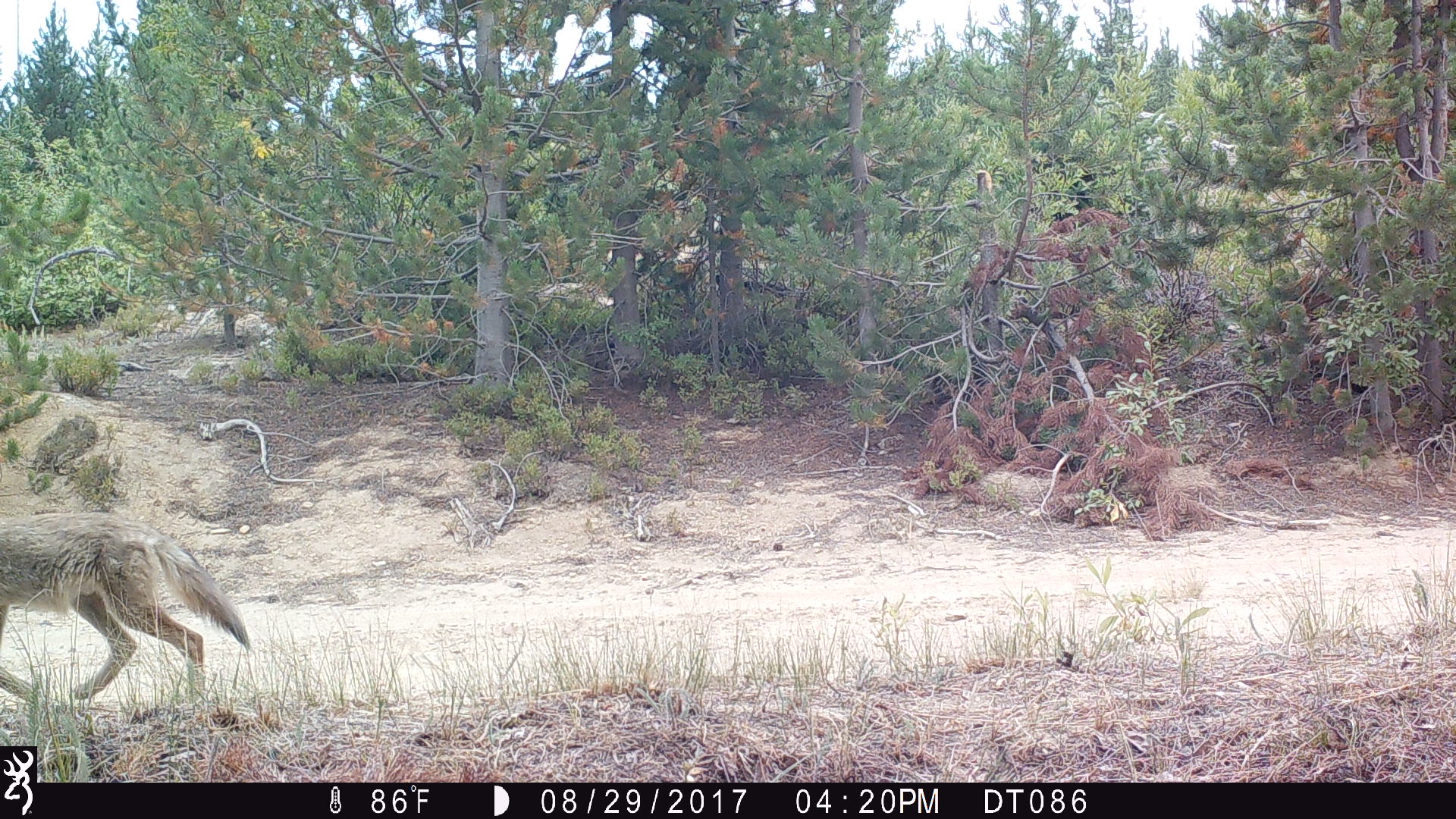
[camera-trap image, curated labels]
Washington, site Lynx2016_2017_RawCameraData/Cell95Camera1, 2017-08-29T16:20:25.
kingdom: Animalia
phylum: Chordata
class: Mammalia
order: Carnivora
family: Canidae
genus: Canis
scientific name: Canis latrans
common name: coyote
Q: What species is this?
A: Canis latrans (coyote).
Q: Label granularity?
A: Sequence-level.